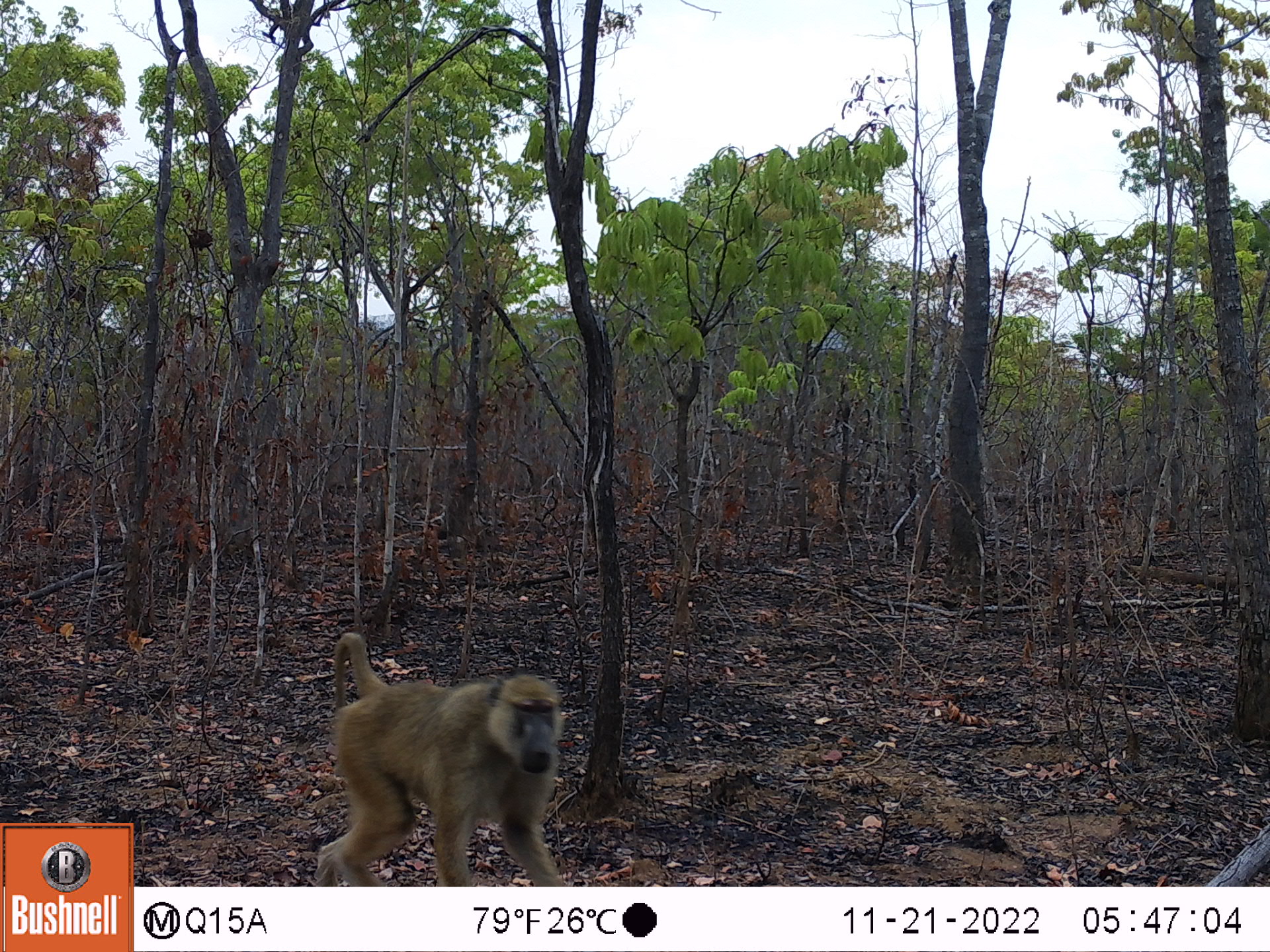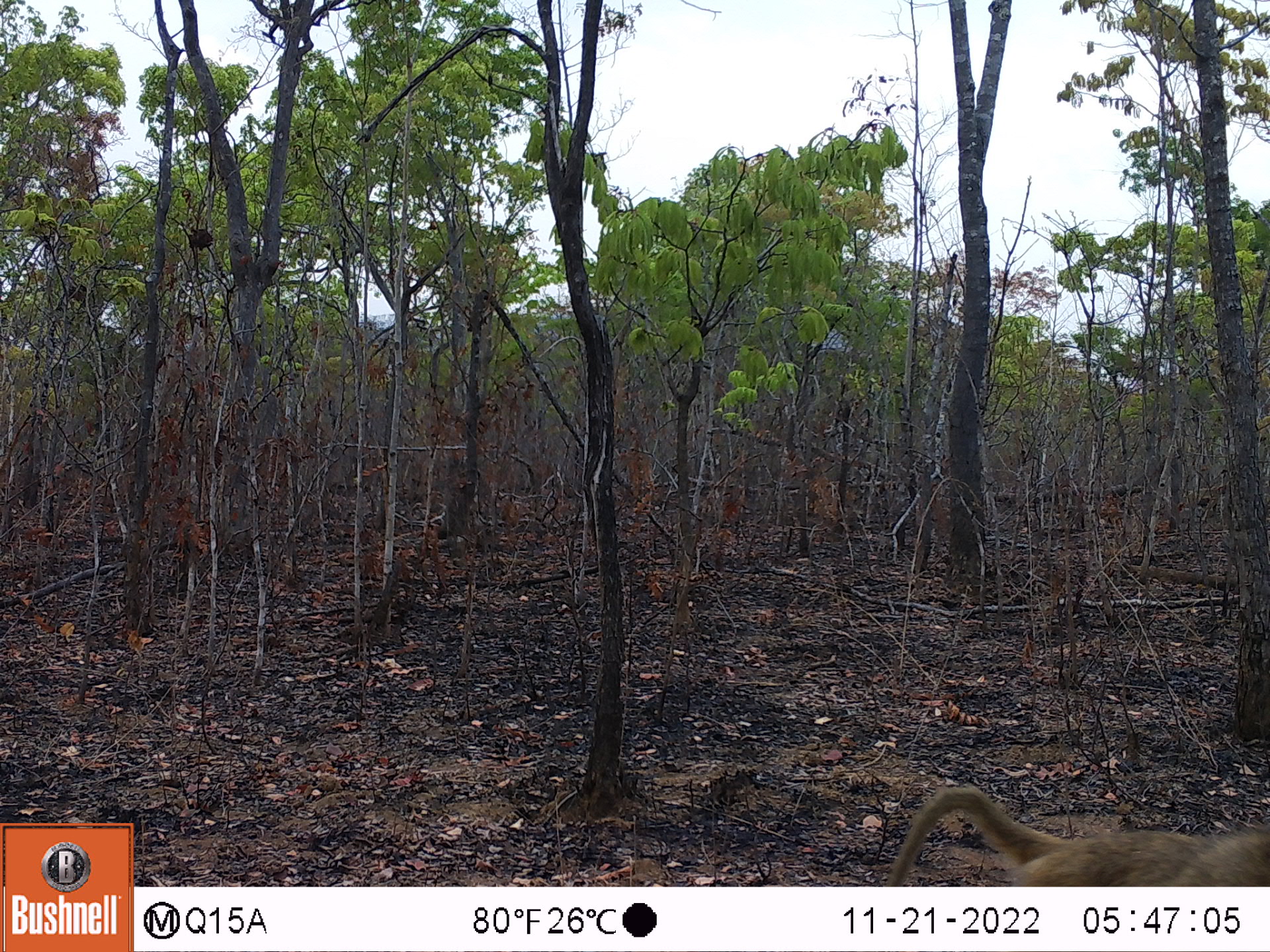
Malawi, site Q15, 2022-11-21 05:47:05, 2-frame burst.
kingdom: Animalia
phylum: Chordata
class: Mammalia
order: Primates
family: Cercopithecidae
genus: Papio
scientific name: Papio cynocephalus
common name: yellow baboon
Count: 1.